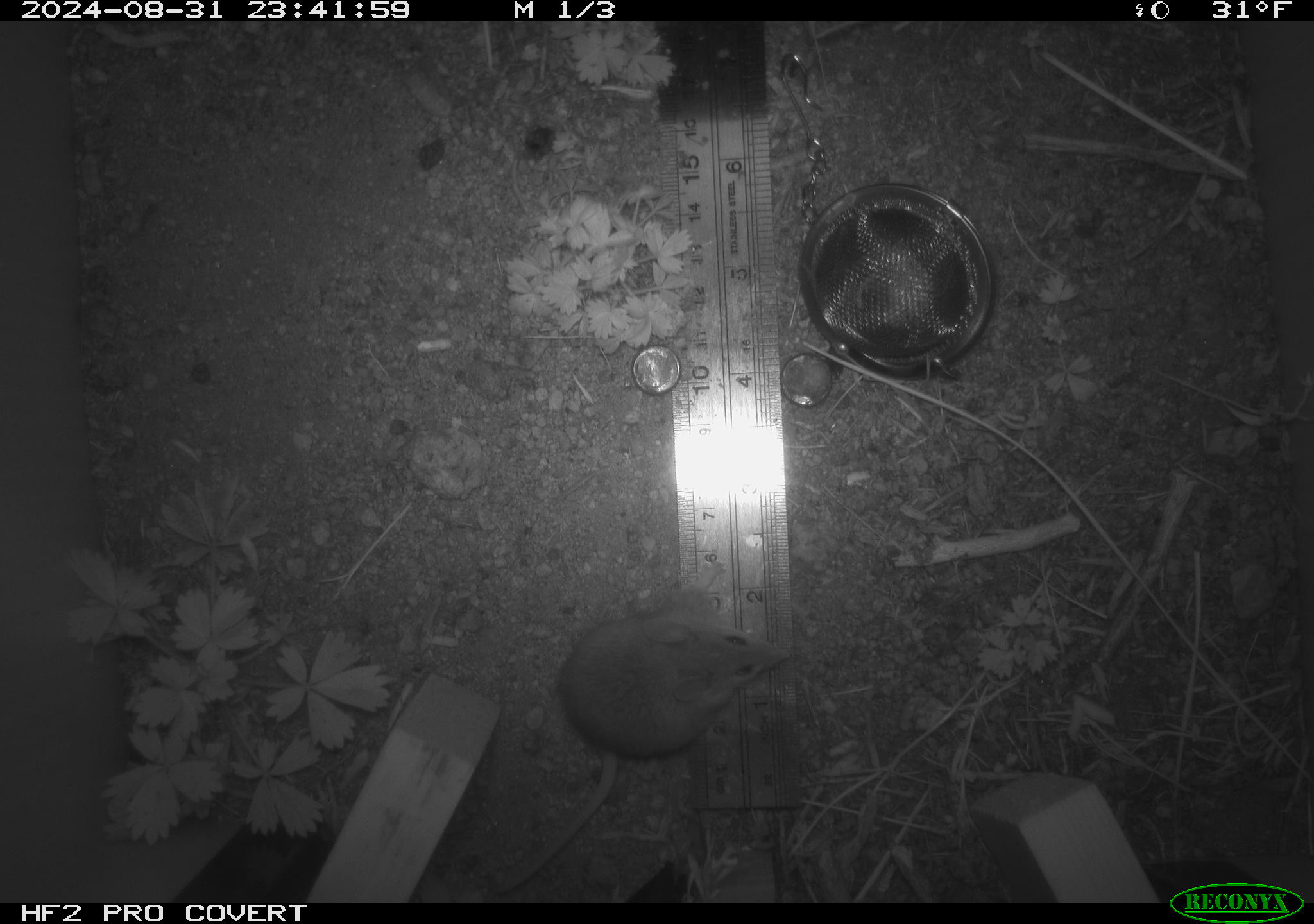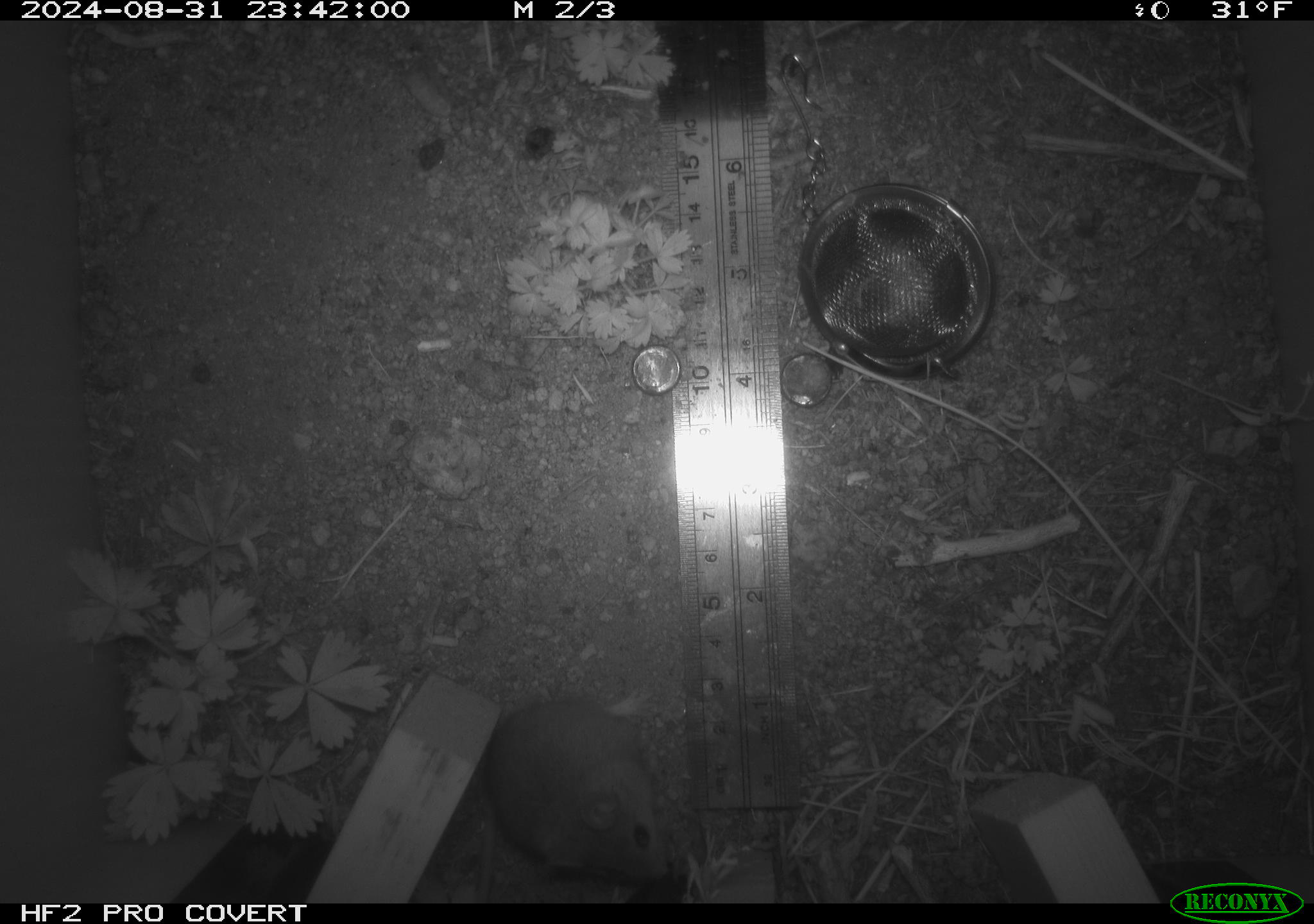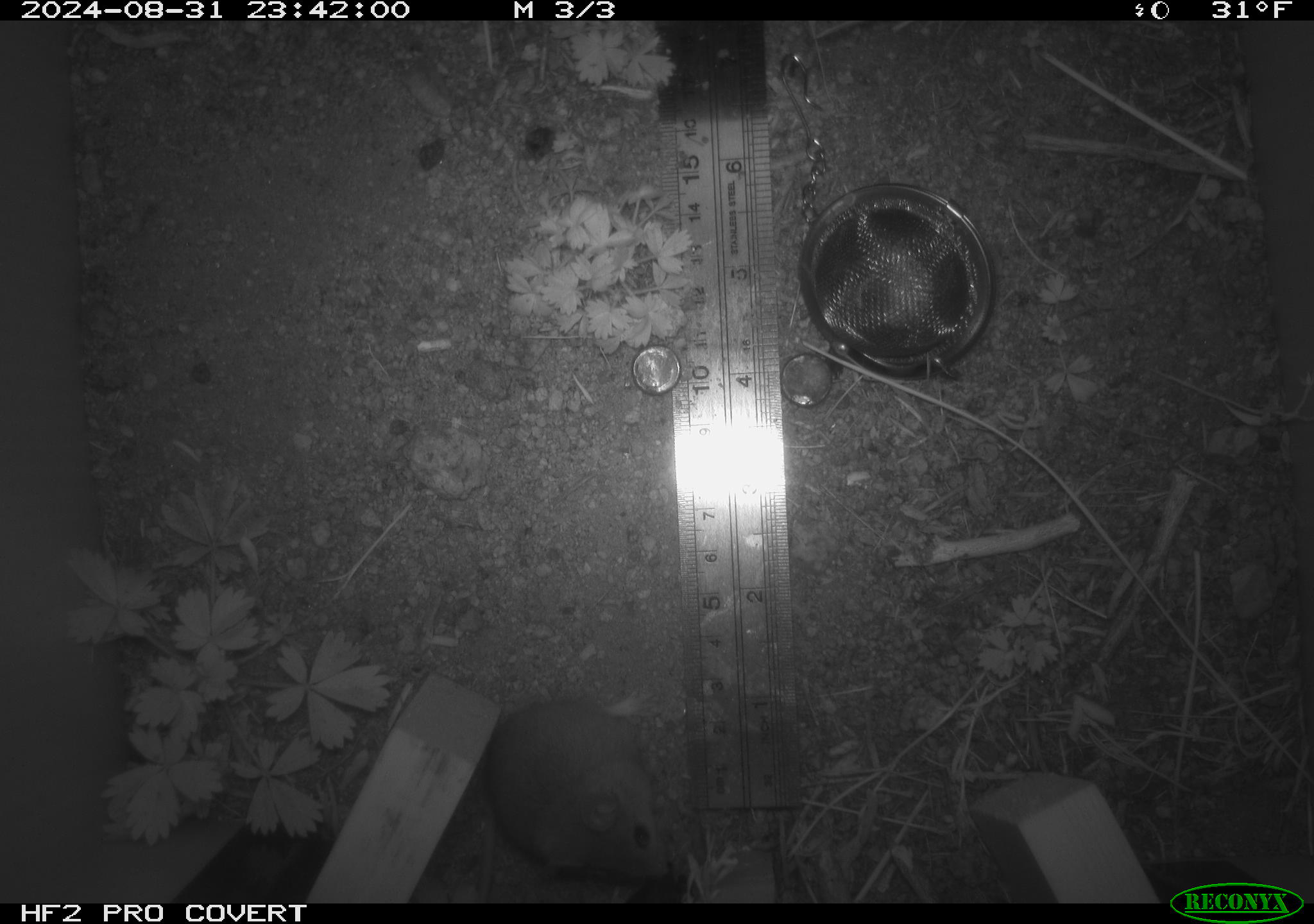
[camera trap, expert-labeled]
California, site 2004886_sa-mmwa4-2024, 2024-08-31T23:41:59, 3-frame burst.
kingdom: Animalia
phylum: Chordata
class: Mammalia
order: Rodentia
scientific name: Rodentia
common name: mouse species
Mouse species (Rodentia).